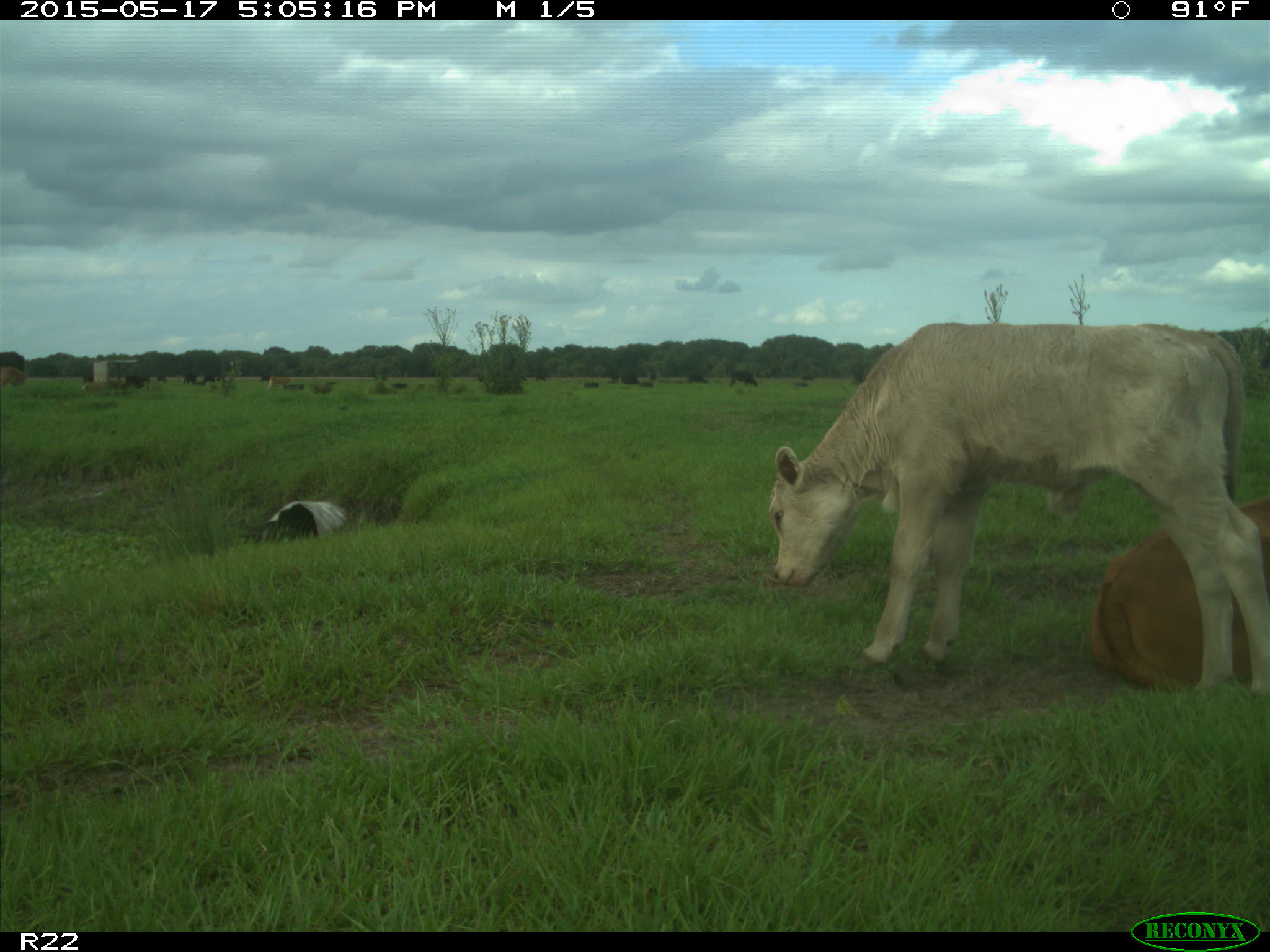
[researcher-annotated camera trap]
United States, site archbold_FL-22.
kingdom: Animalia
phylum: Chordata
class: Mammalia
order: Artiodactyla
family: Bovidae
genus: Bos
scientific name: Bos taurus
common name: domestic cow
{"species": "Bos taurus (domestic cow)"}